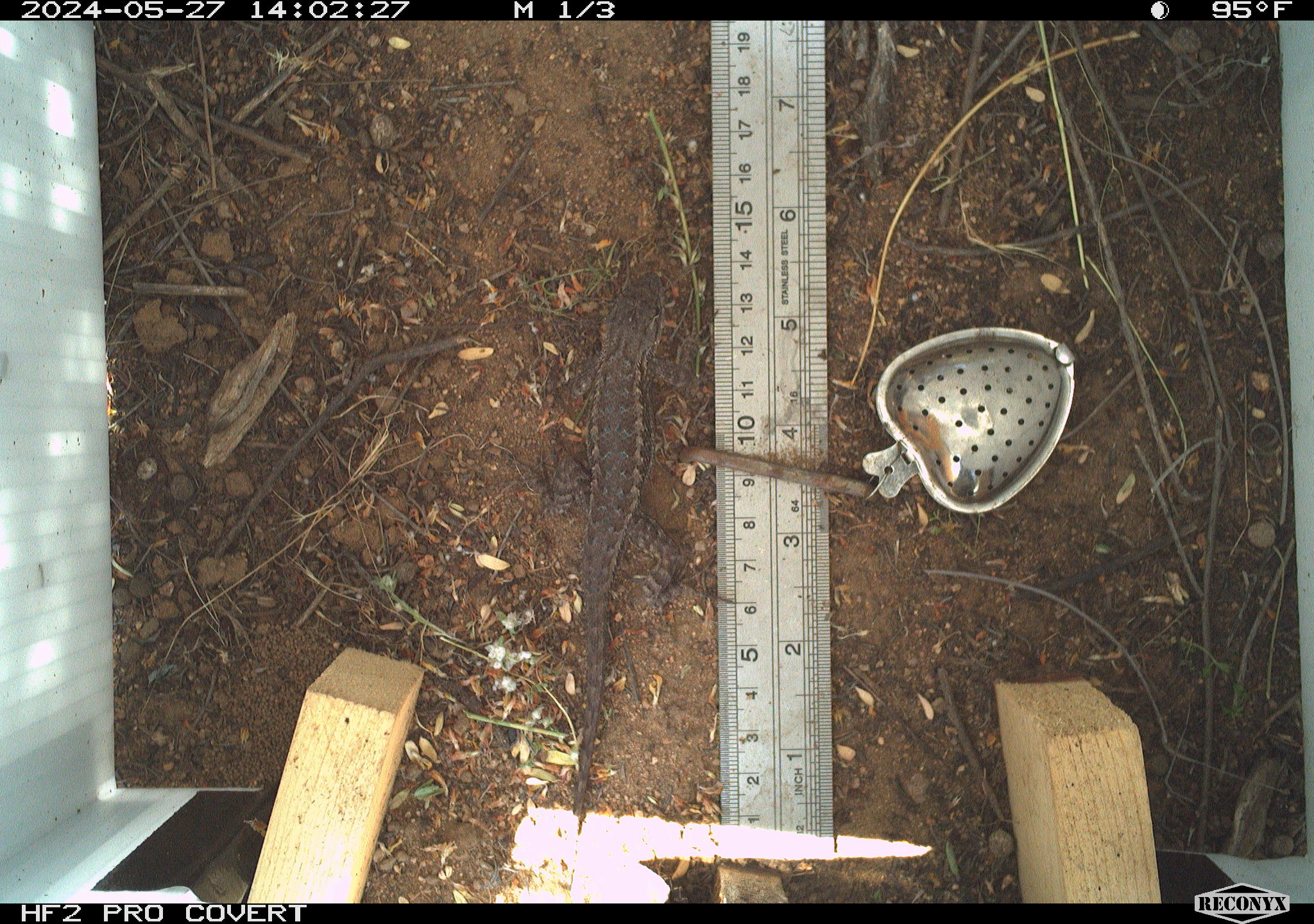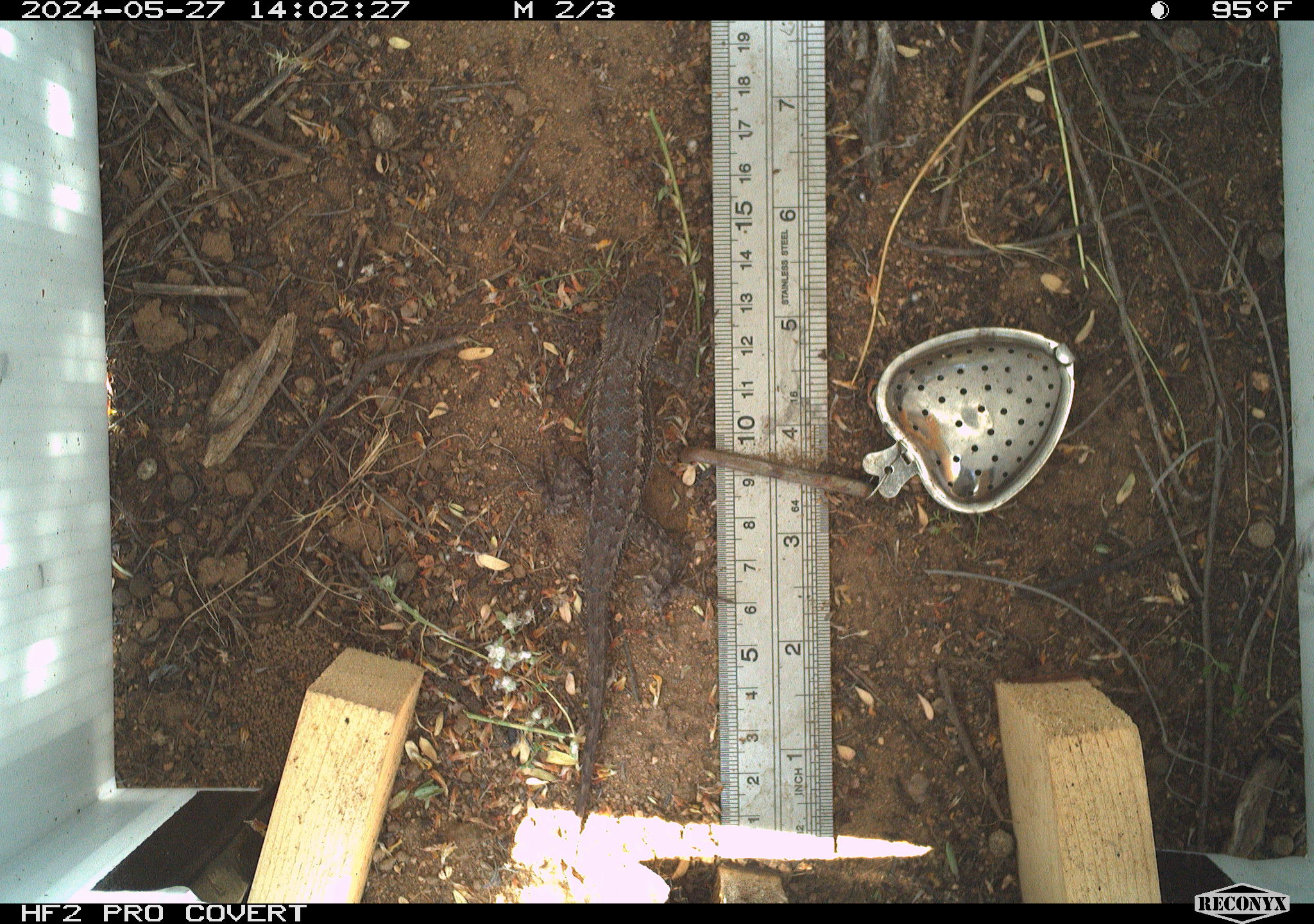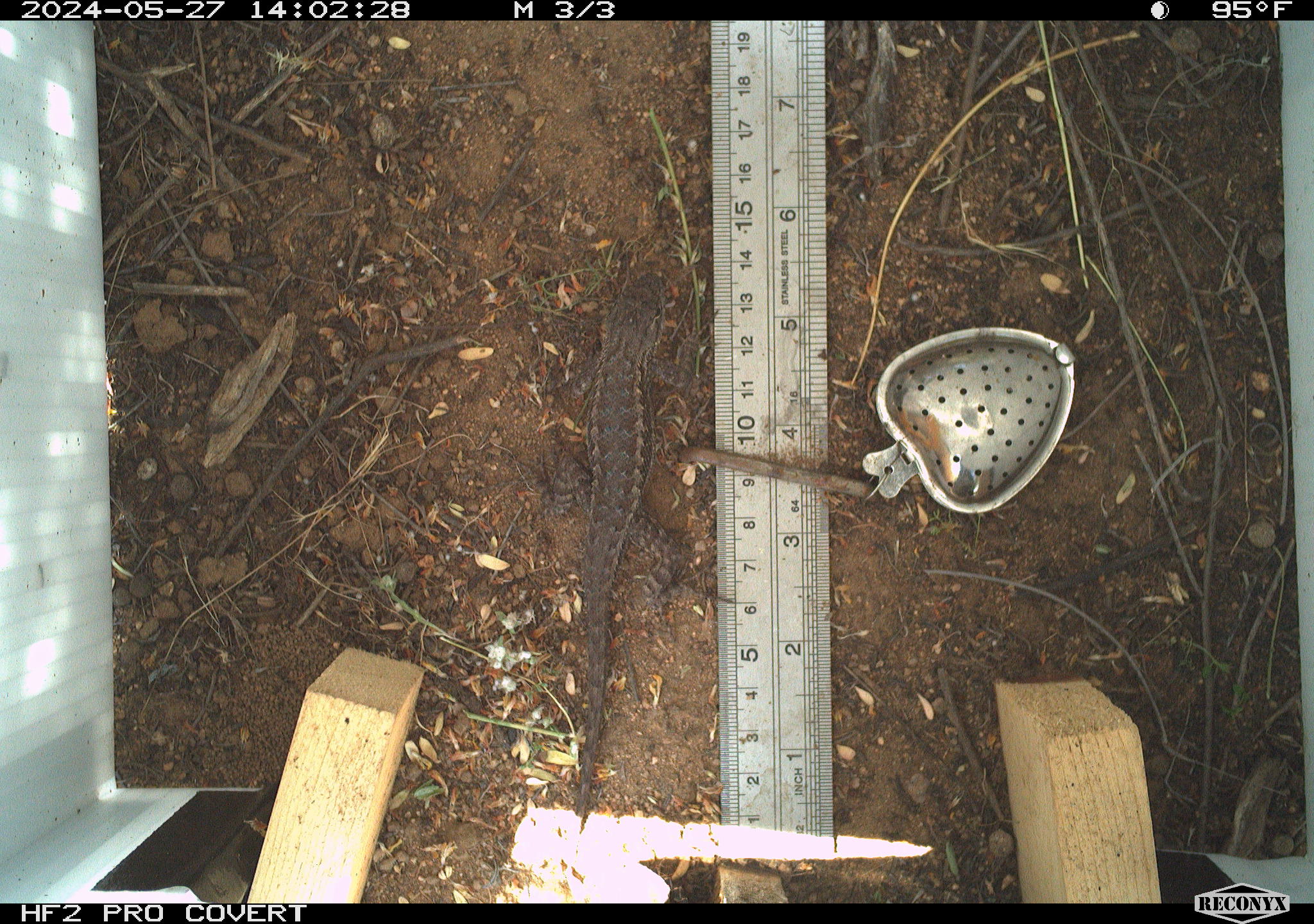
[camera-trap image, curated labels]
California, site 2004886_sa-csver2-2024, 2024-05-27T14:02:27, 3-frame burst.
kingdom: Animalia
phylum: Chordata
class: Reptilia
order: Squamata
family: Phrynosomatidae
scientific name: Phrynosomatidae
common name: north american spiny lizards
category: sceloporus/uta species